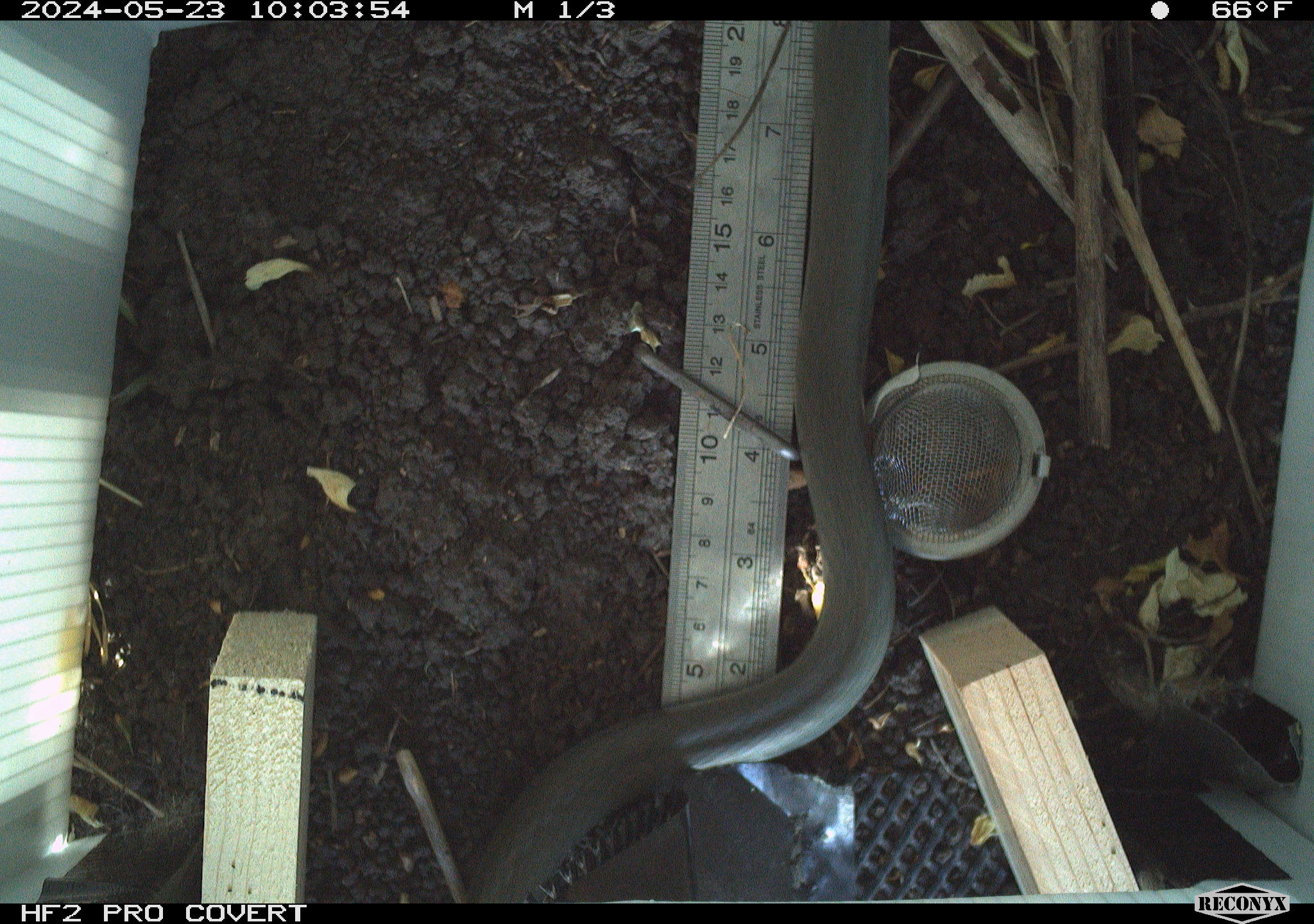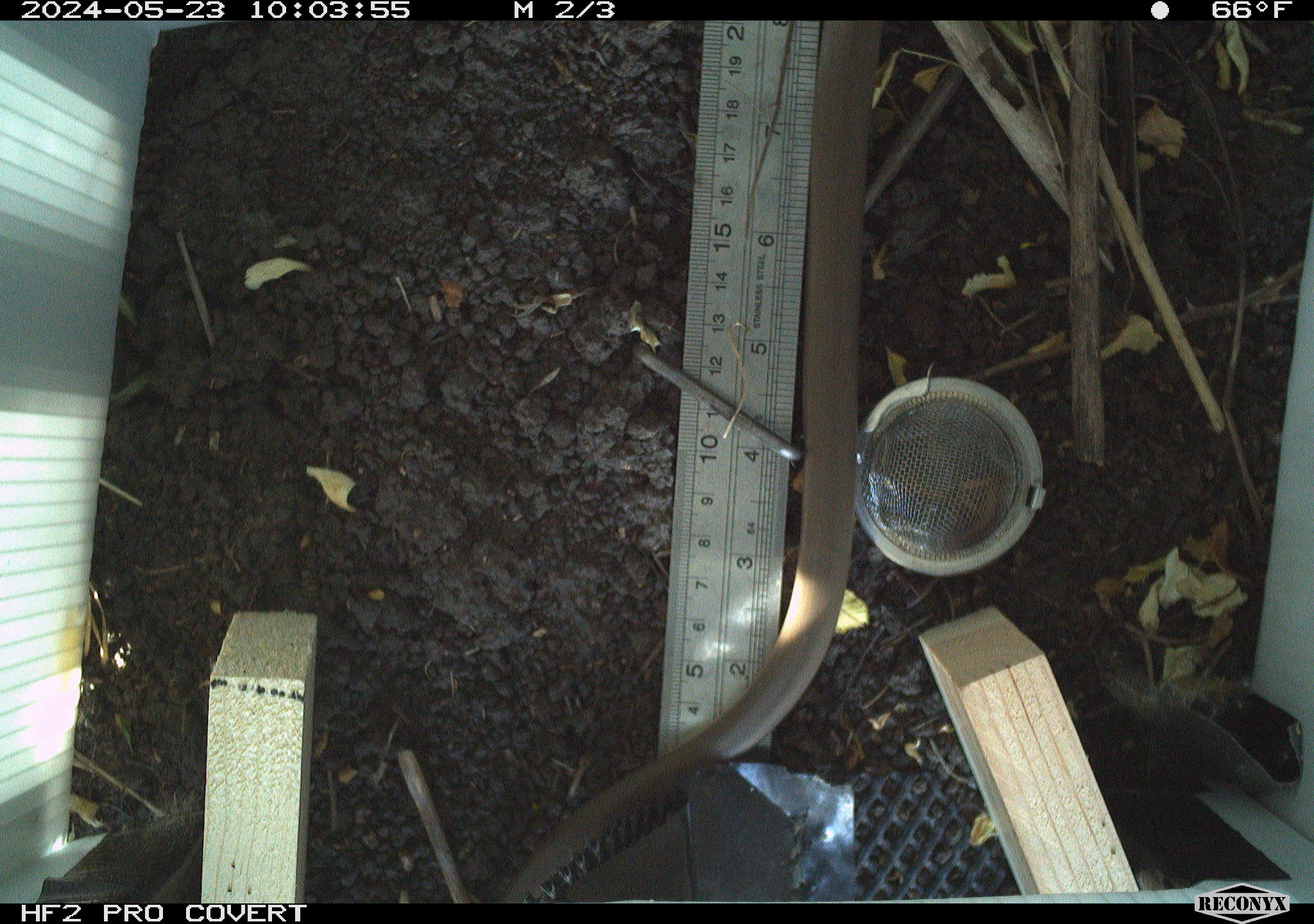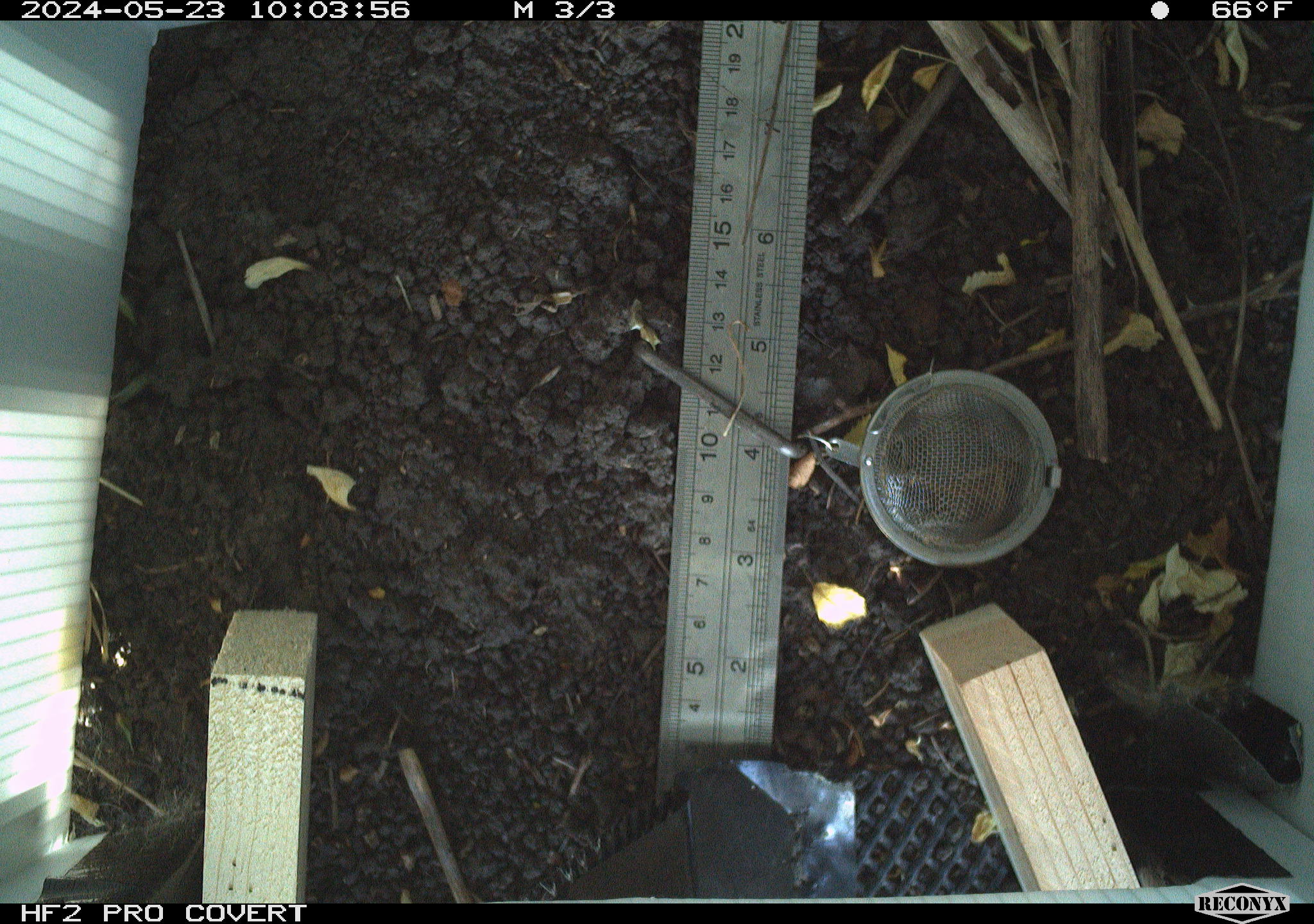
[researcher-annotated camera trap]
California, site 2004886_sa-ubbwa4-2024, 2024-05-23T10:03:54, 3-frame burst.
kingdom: Animalia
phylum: Chordata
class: Reptilia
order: Squamata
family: Colubridae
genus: Coluber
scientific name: Coluber constrictor mormon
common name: western yellow-bellied racer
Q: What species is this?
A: Western yellow-bellied racer (Coluber constrictor mormon).